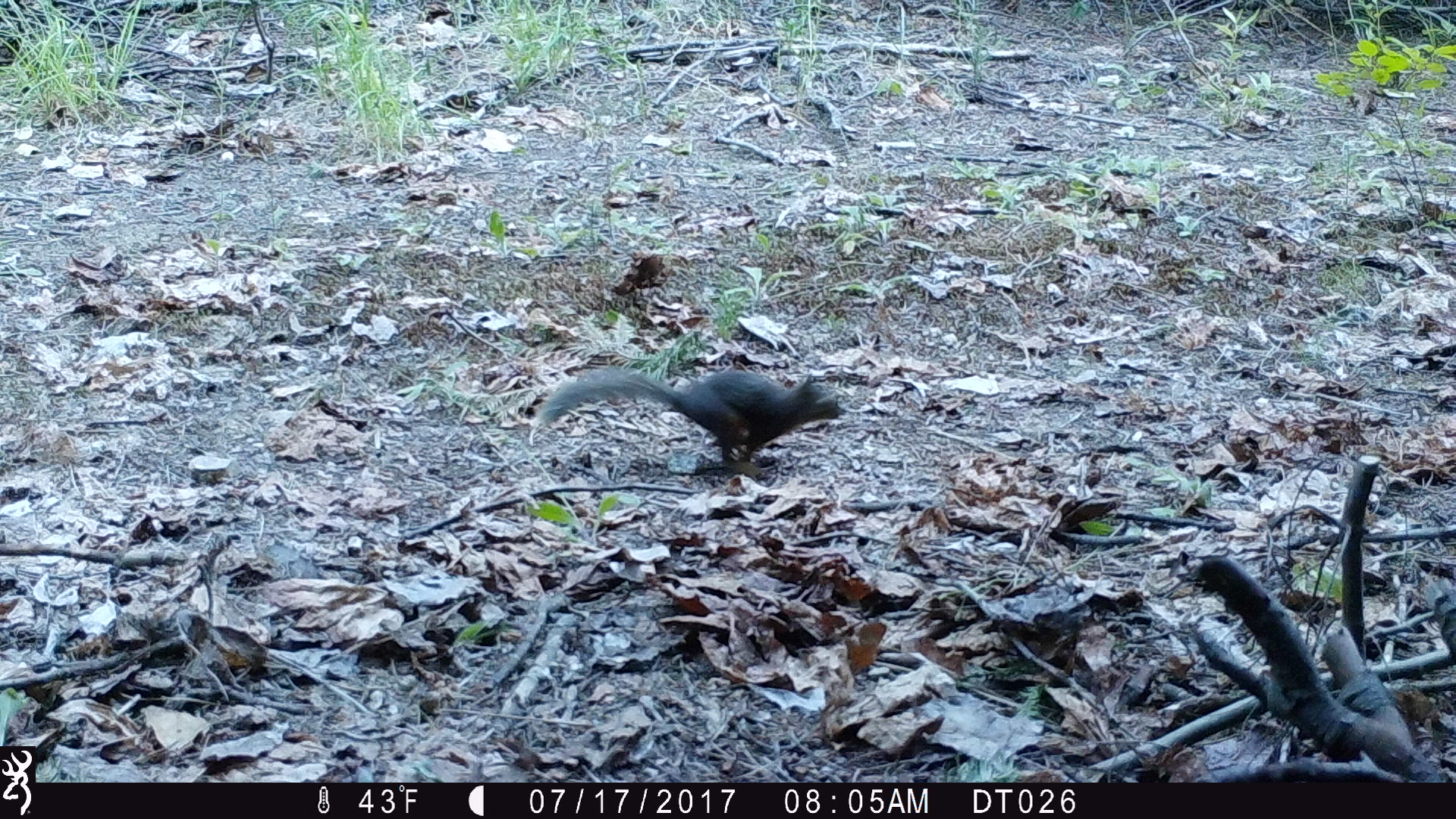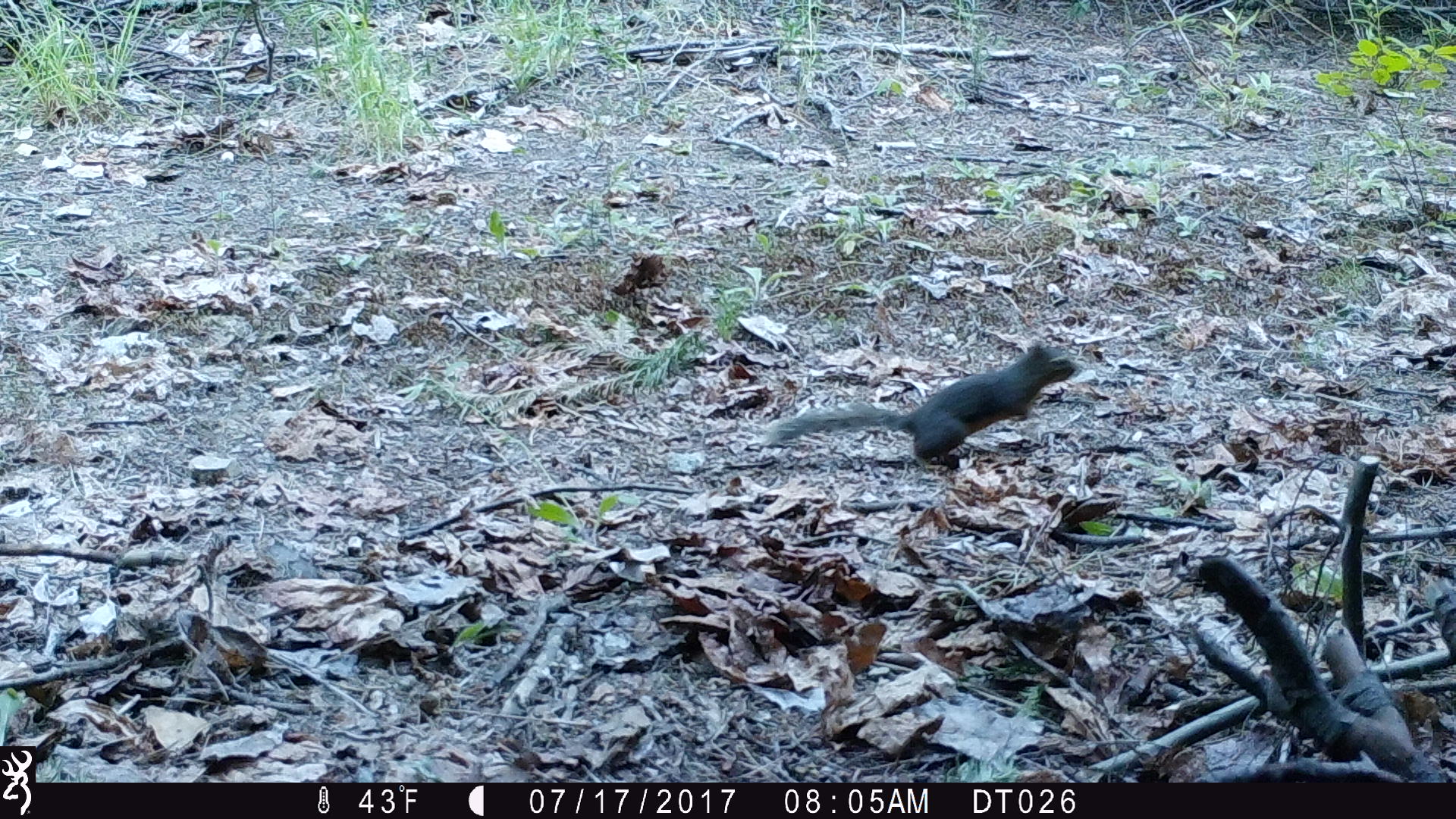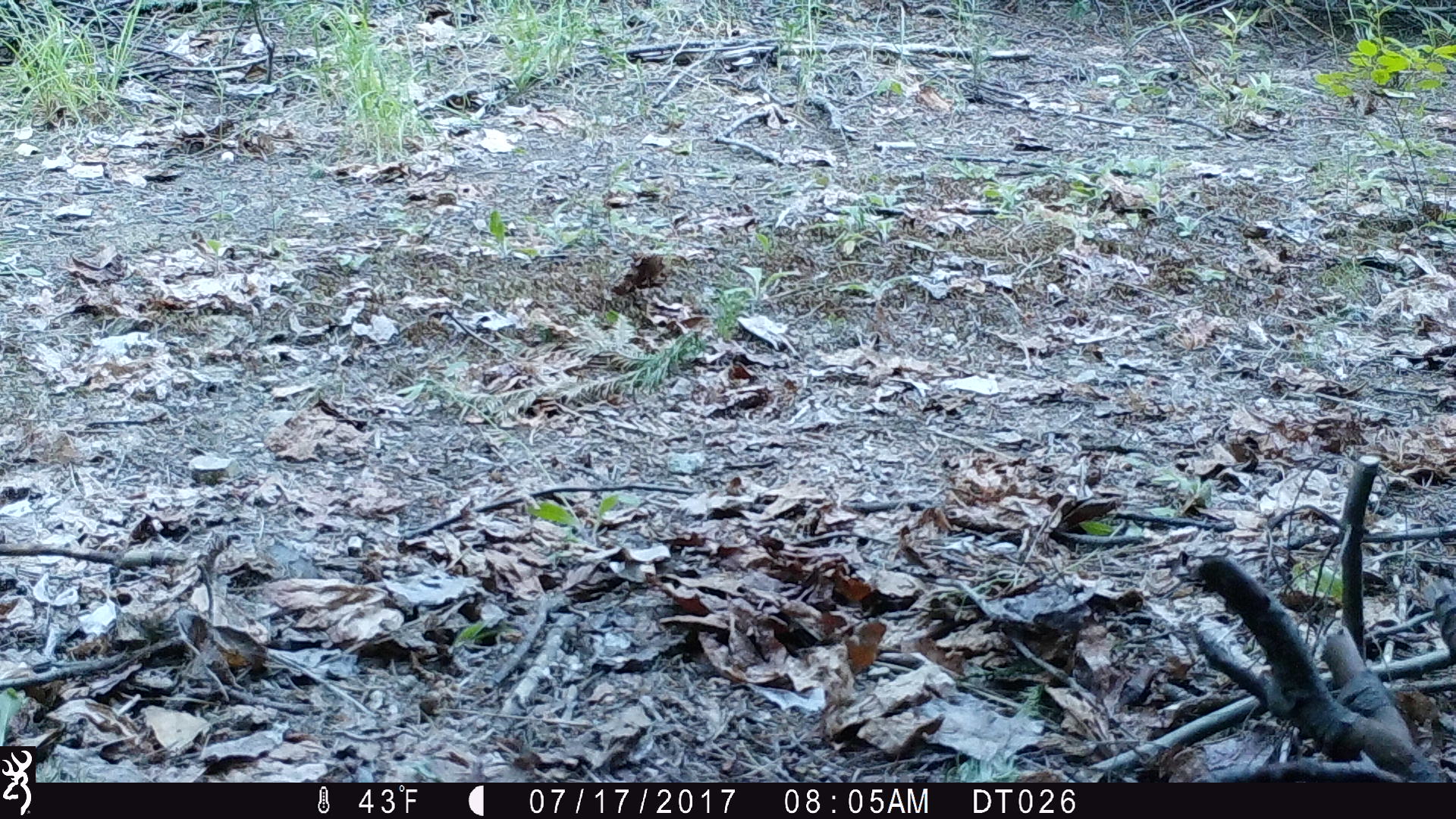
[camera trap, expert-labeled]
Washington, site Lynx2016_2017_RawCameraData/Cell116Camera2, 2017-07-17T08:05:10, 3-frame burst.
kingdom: Animalia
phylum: Chordata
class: Mammalia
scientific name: Mammalia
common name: small mammal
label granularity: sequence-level